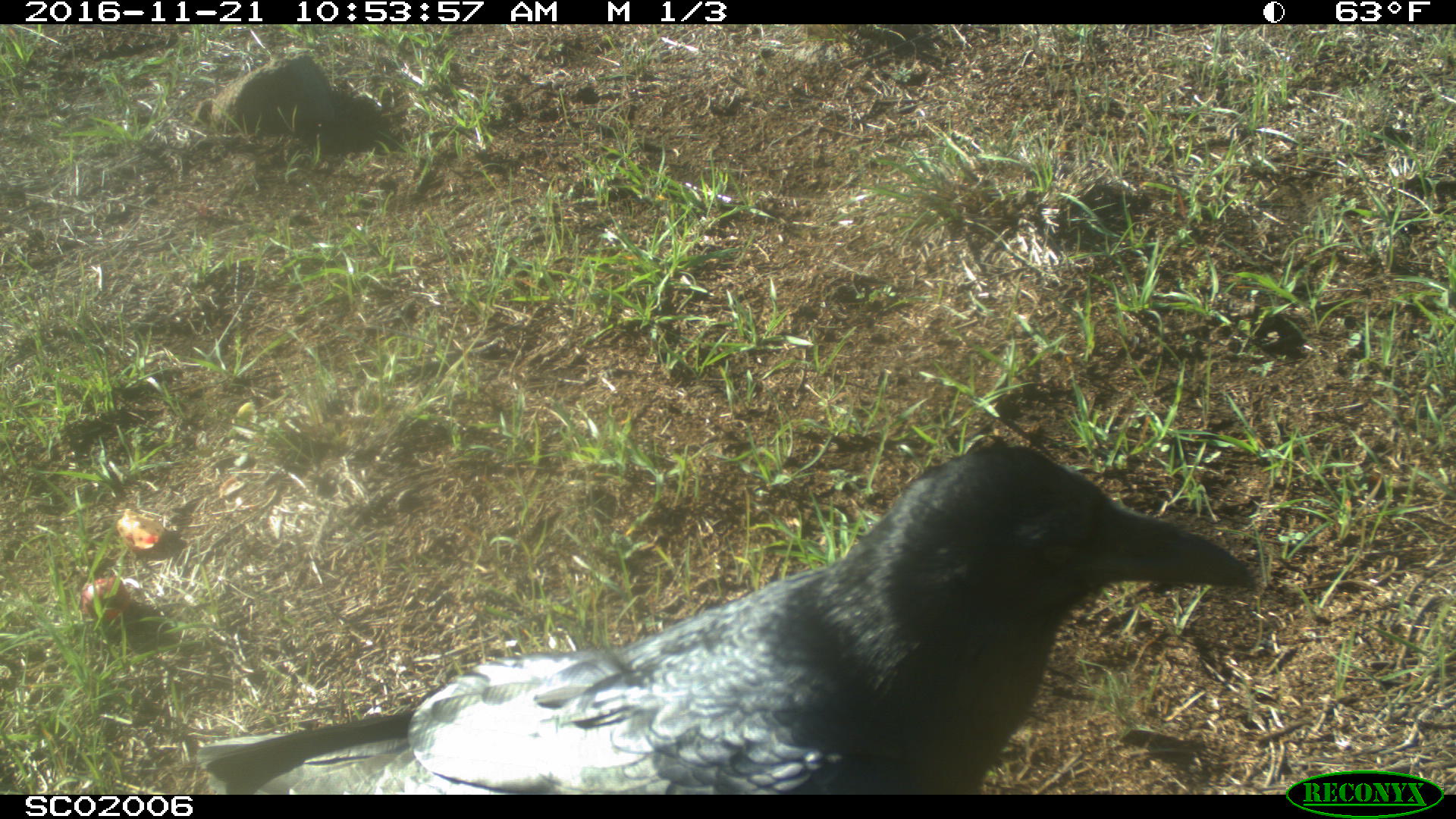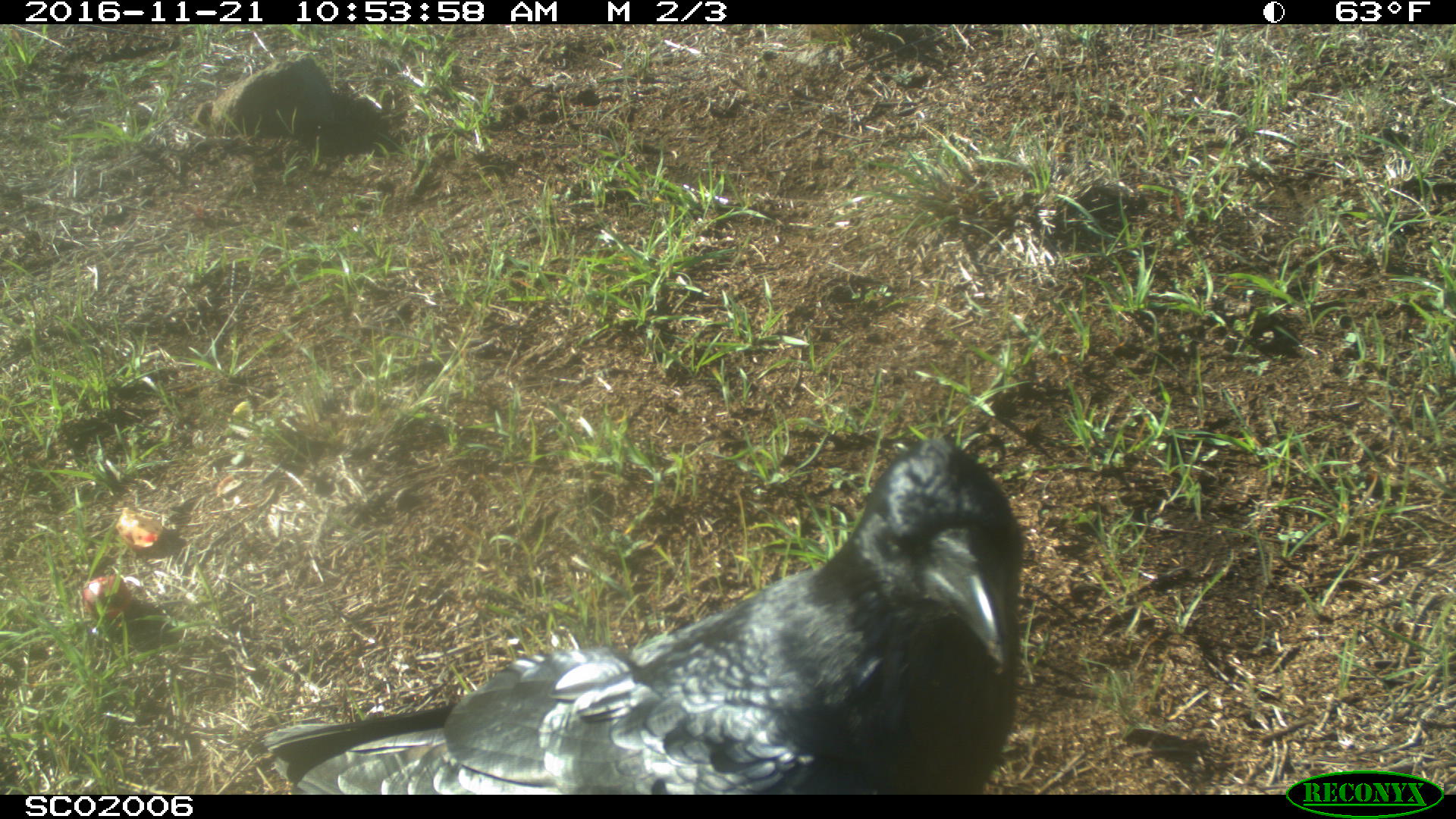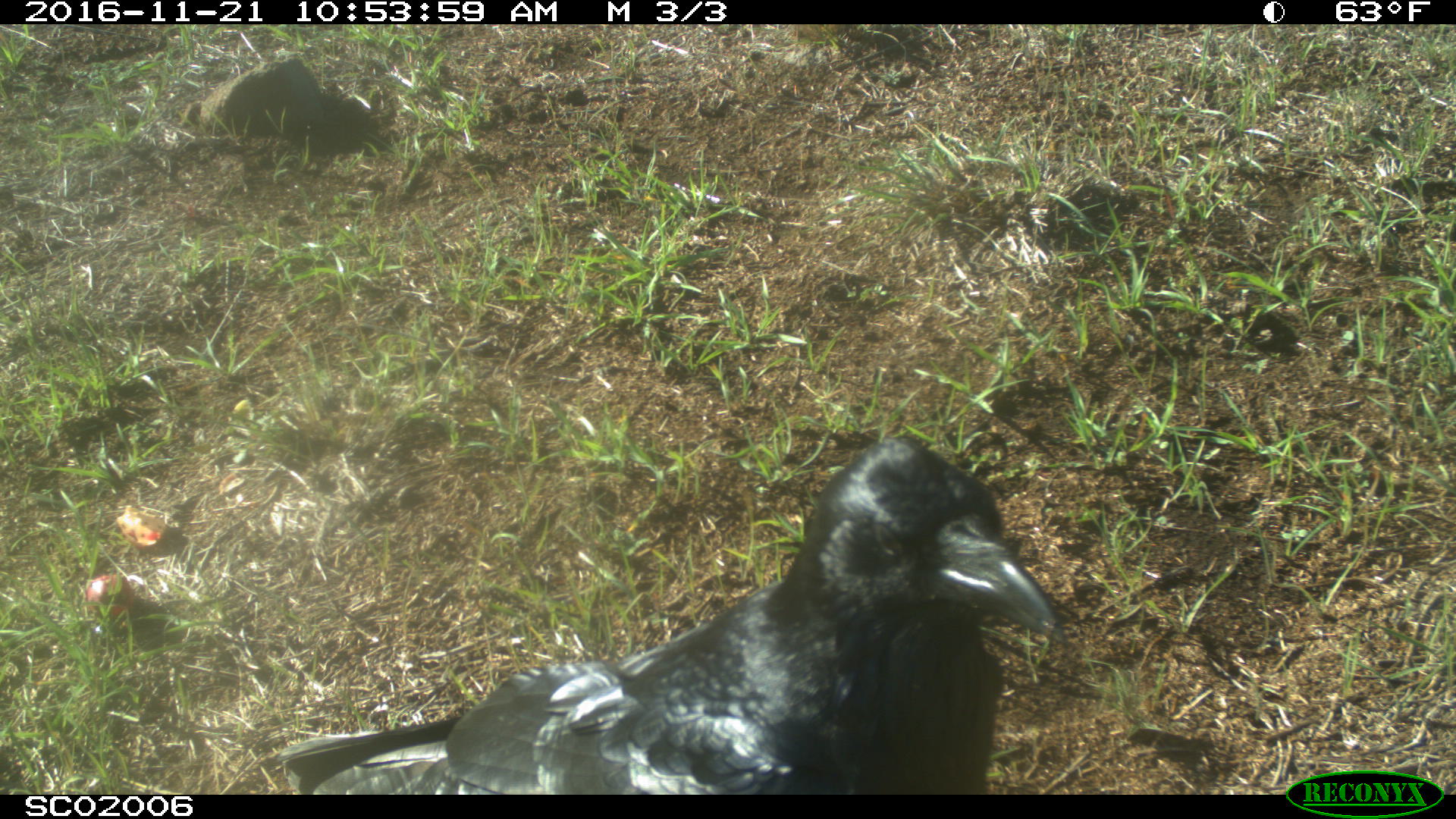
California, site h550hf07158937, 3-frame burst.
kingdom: Animalia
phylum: Chordata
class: Aves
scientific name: Aves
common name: bird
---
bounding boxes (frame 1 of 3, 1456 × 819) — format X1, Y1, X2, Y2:
bird: 196, 445, 1252, 793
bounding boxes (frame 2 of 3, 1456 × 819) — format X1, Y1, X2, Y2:
bird: 256, 435, 1023, 793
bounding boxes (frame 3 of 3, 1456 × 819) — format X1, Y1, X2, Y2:
bird: 267, 437, 1065, 793